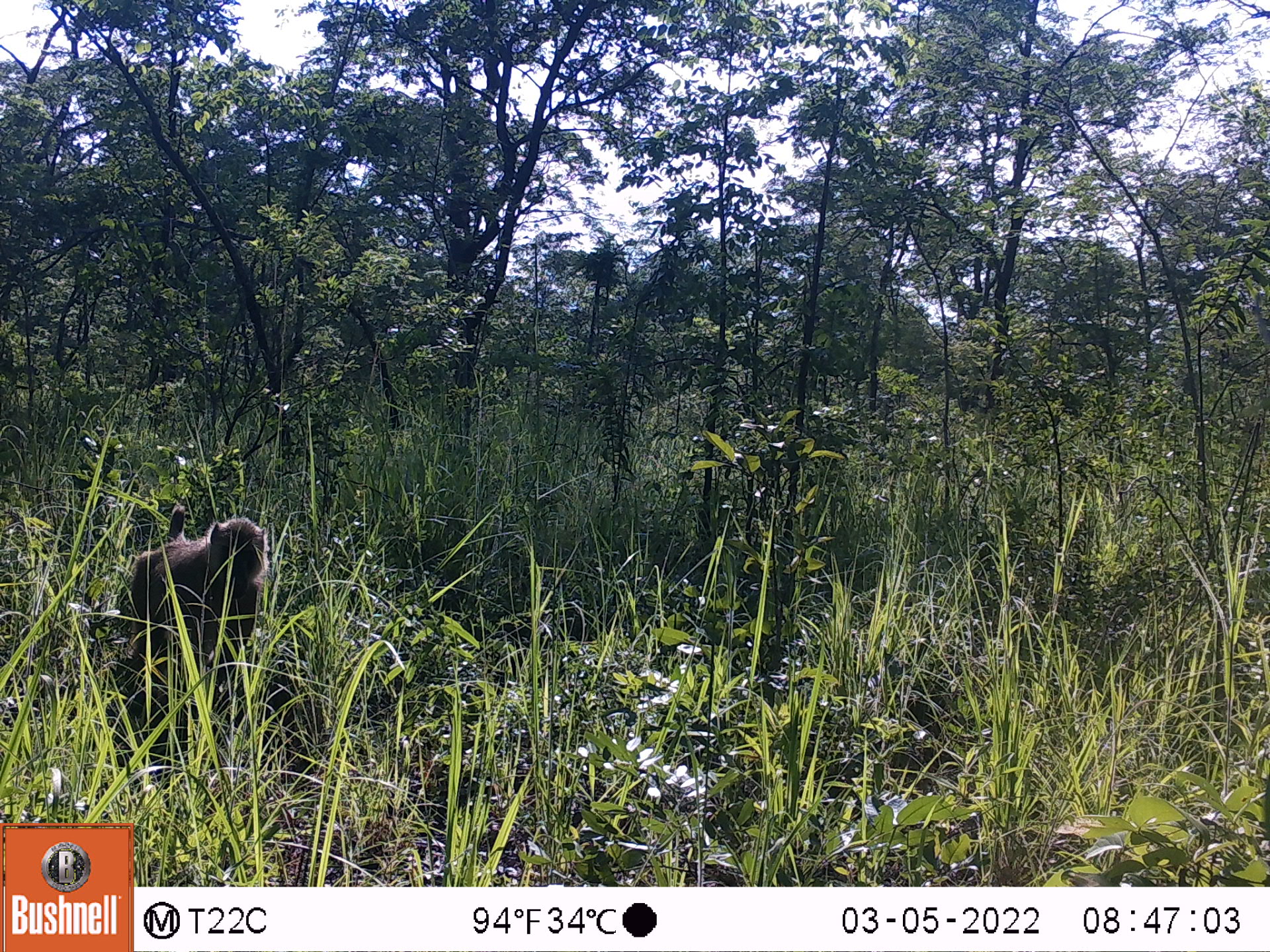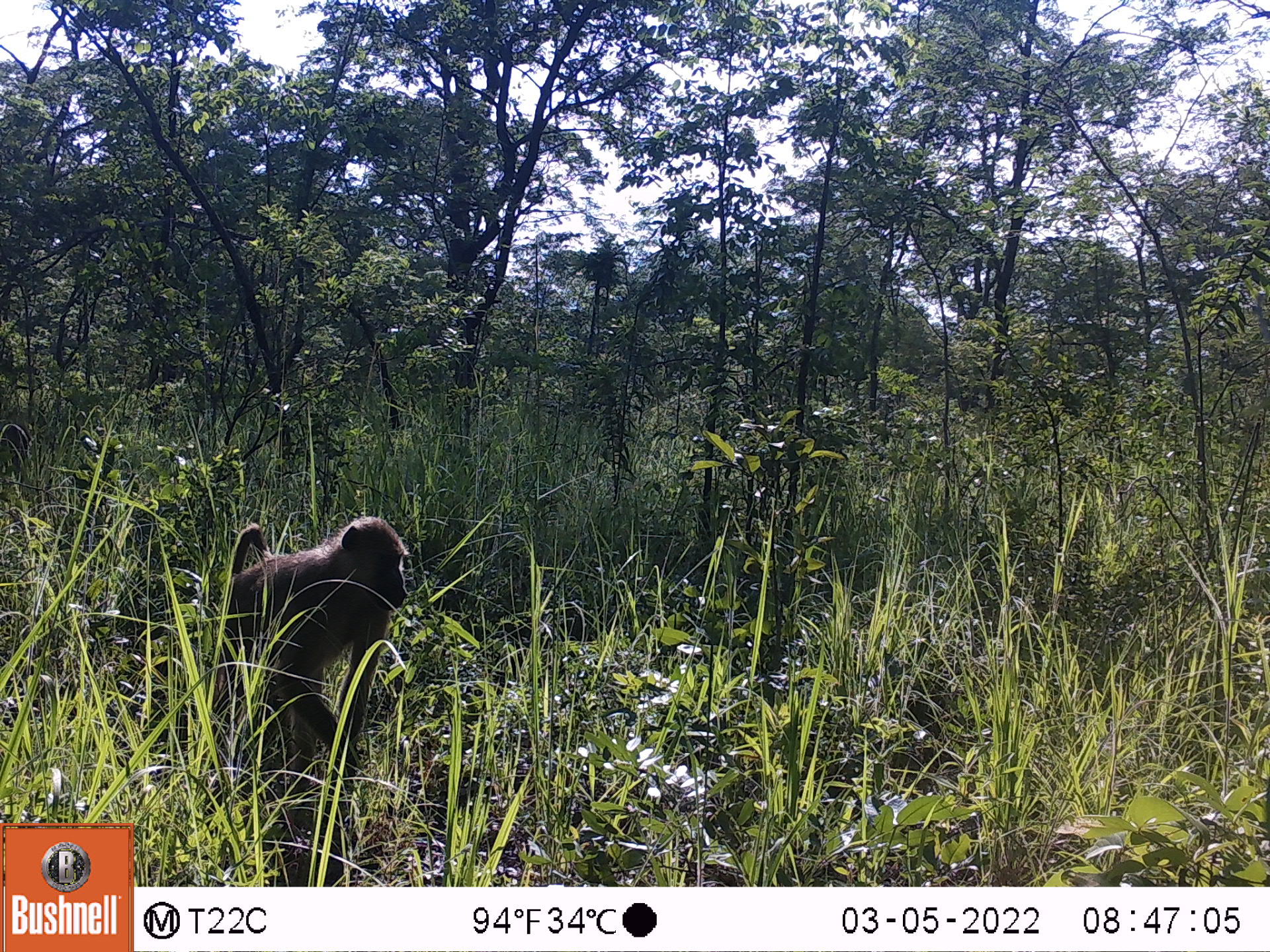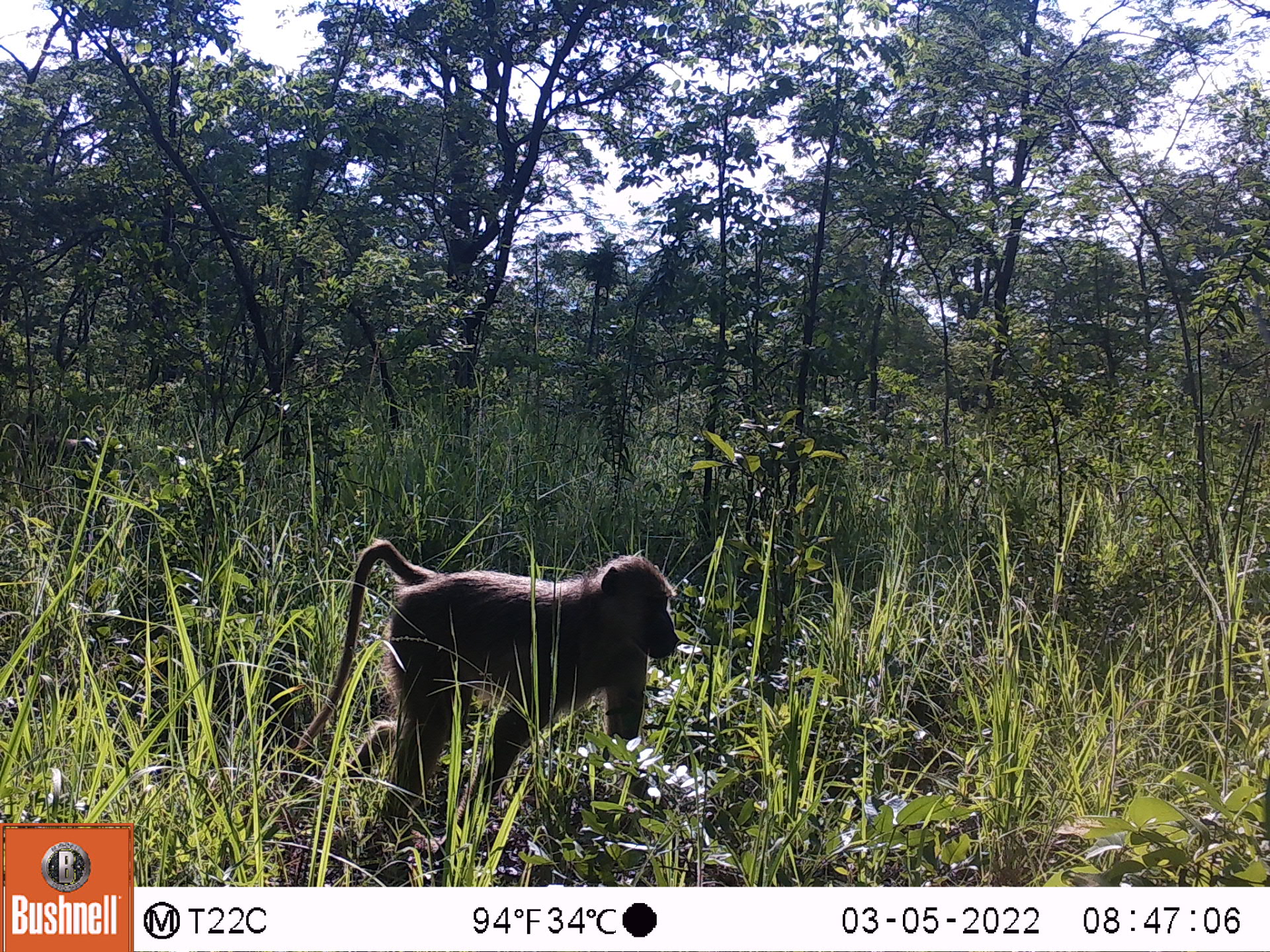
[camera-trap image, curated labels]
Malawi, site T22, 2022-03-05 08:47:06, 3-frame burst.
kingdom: Animalia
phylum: Chordata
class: Mammalia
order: Primates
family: Cercopithecidae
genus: Papio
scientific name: Papio cynocephalus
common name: yellow baboon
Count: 1.